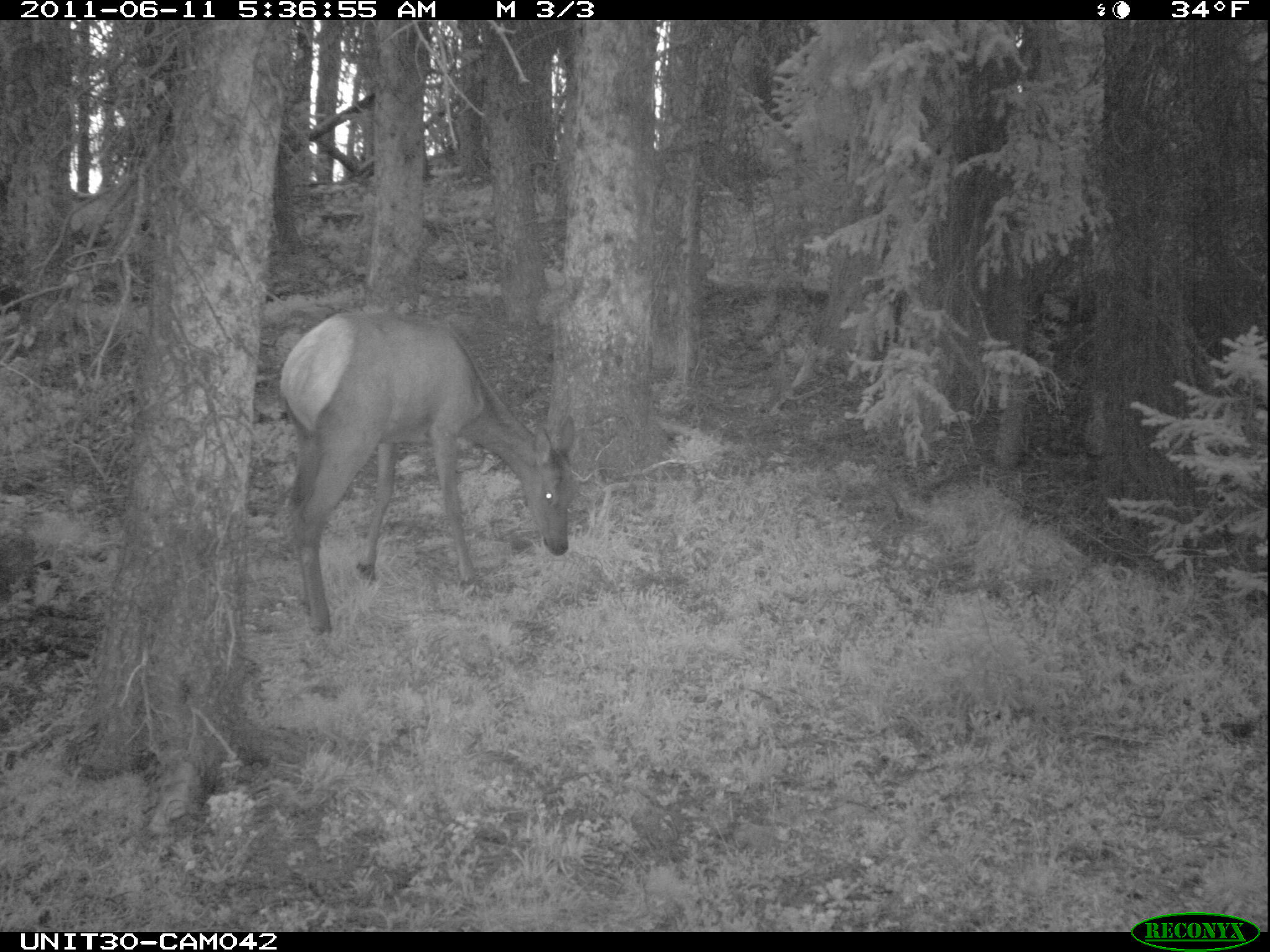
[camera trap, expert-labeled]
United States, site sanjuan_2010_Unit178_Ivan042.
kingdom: Animalia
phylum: Chordata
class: Mammalia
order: Artiodactyla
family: Cervidae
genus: Cervus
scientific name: Cervus elaphus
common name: red deer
Cervus elaphus (red deer).